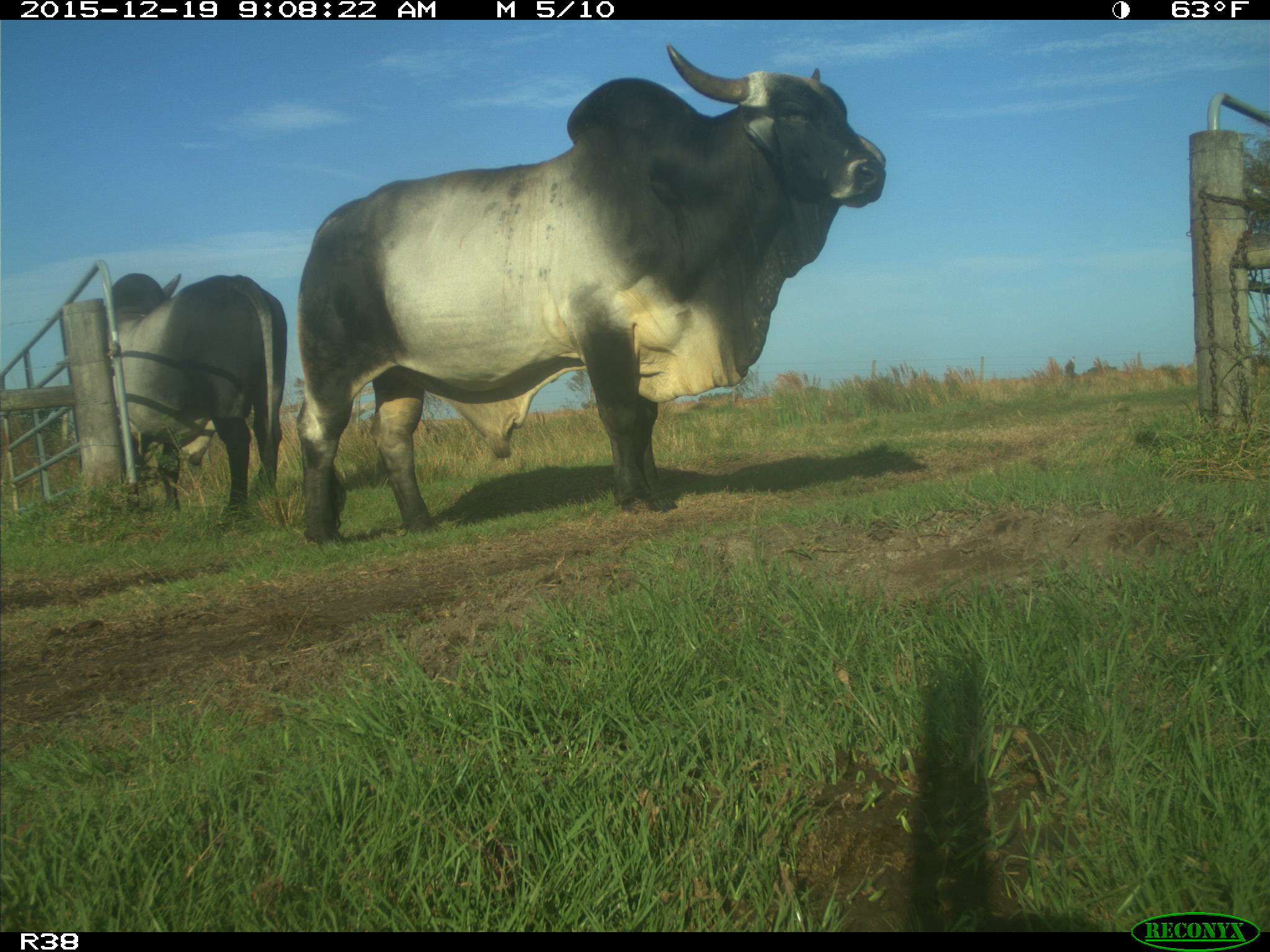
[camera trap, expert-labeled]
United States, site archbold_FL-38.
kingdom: Animalia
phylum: Chordata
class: Mammalia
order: Artiodactyla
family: Bovidae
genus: Bos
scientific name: Bos taurus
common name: domestic cow